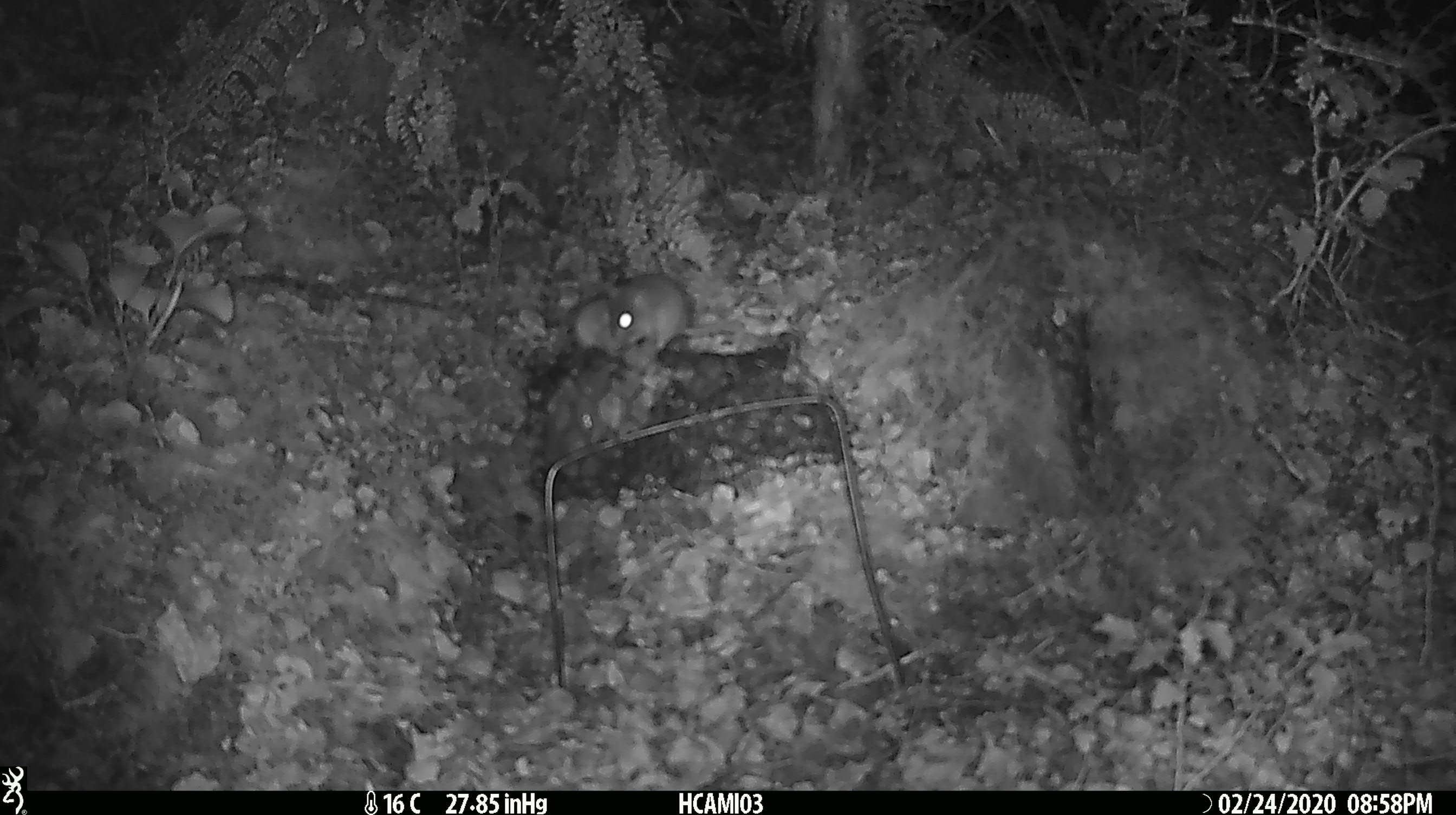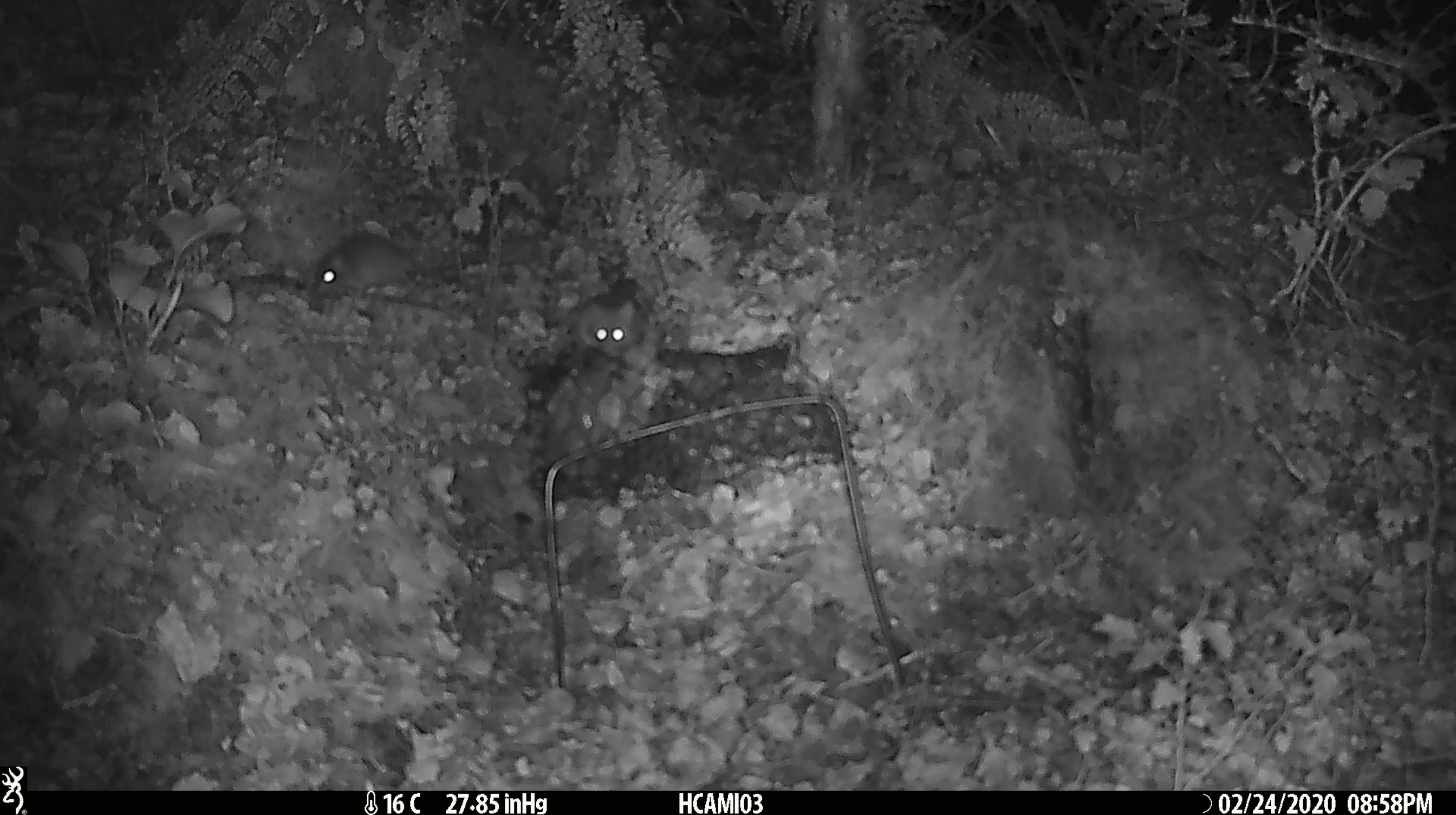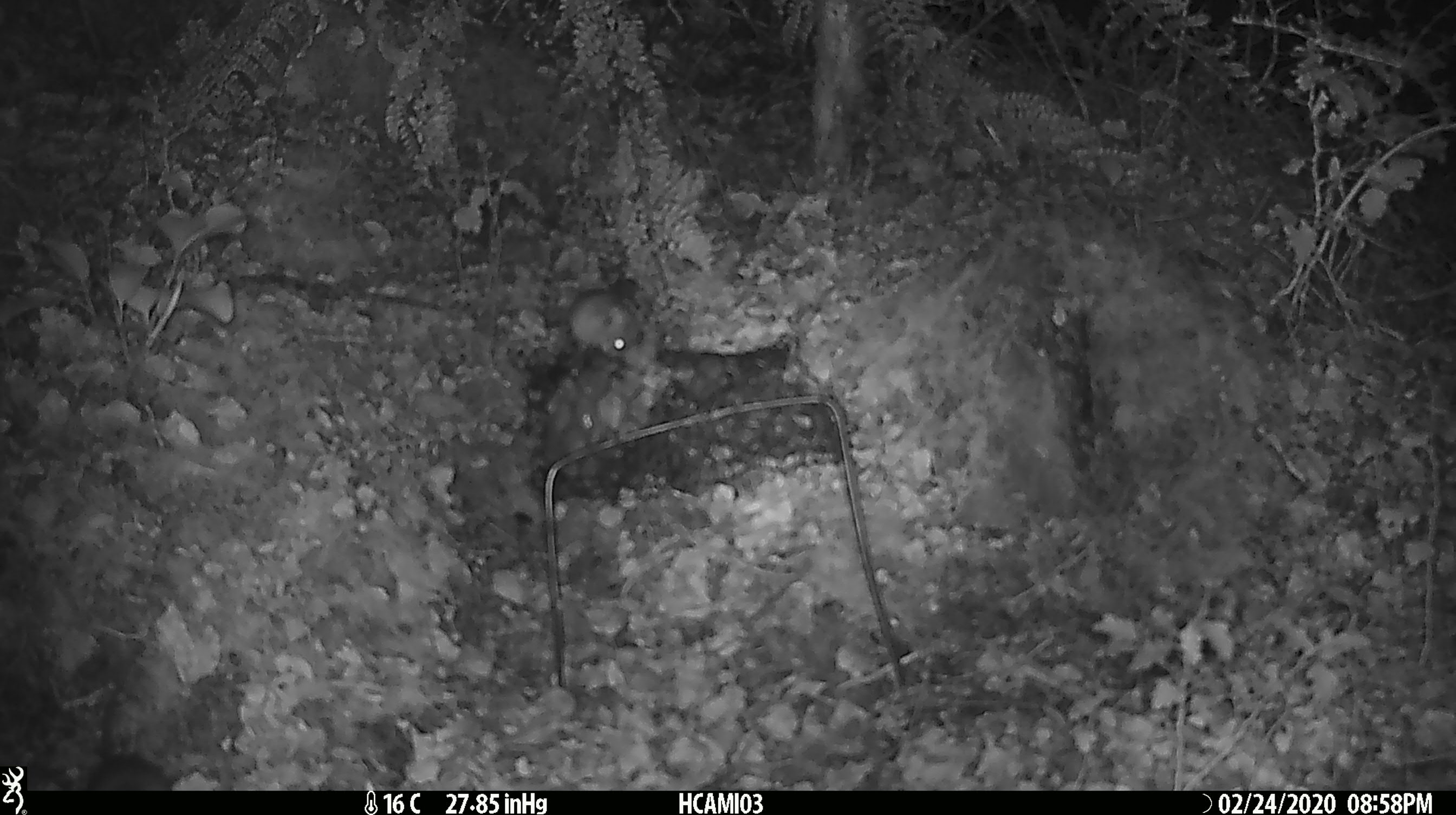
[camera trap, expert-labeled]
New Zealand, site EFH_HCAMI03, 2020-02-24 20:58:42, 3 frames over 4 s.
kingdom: Animalia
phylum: Chordata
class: Mammalia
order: Rodentia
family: Muridae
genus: Mus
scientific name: Mus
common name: mouse